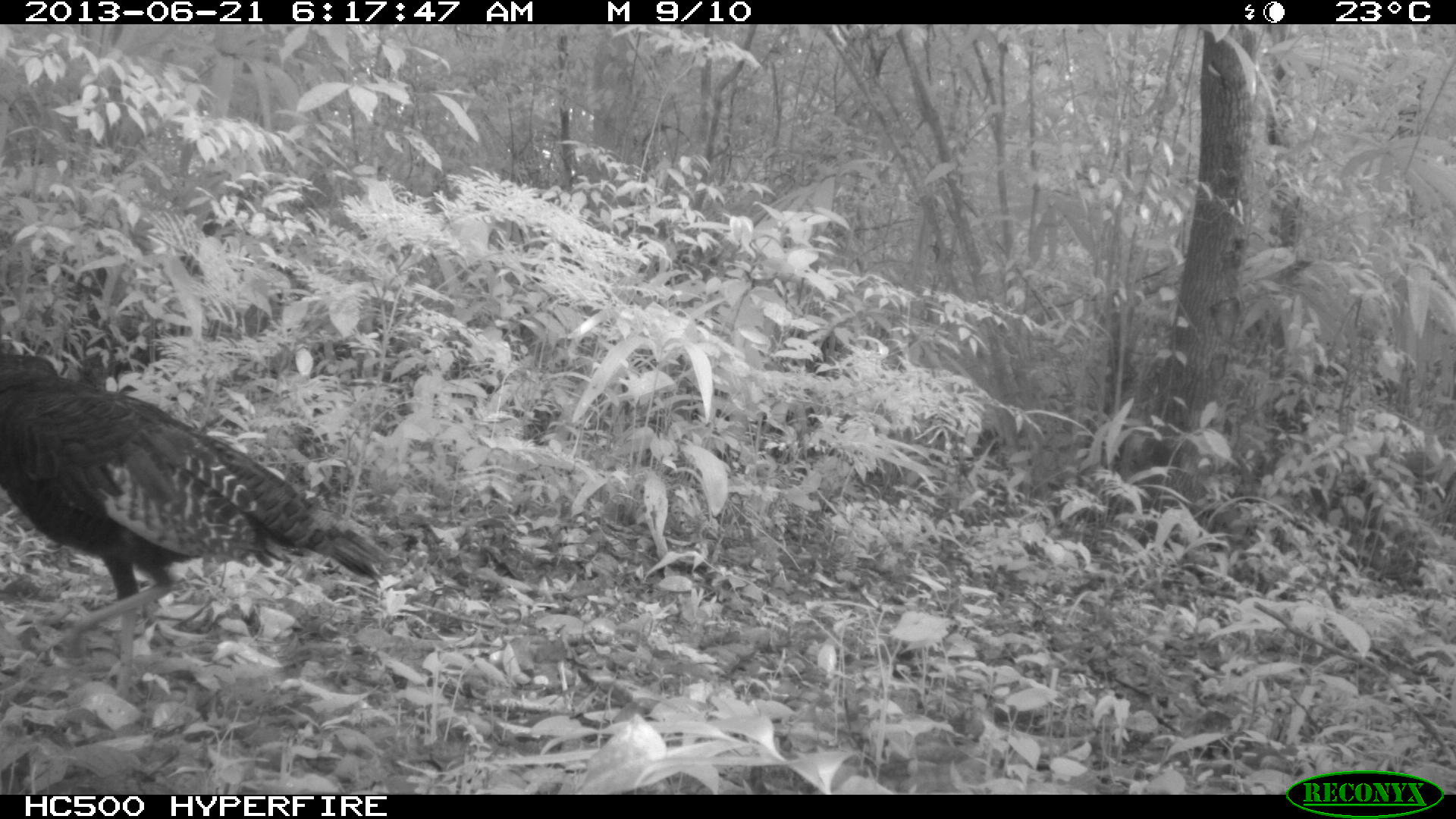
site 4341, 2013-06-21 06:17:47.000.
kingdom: Animalia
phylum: Chordata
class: Aves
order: Galliformes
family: Phasianidae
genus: Meleagris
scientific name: Meleagris ocellata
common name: ocellated turkey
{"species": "Meleagris ocellata (ocellated turkey)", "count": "2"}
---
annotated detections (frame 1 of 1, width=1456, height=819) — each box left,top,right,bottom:
meleagris ocellata: 0,348,400,703